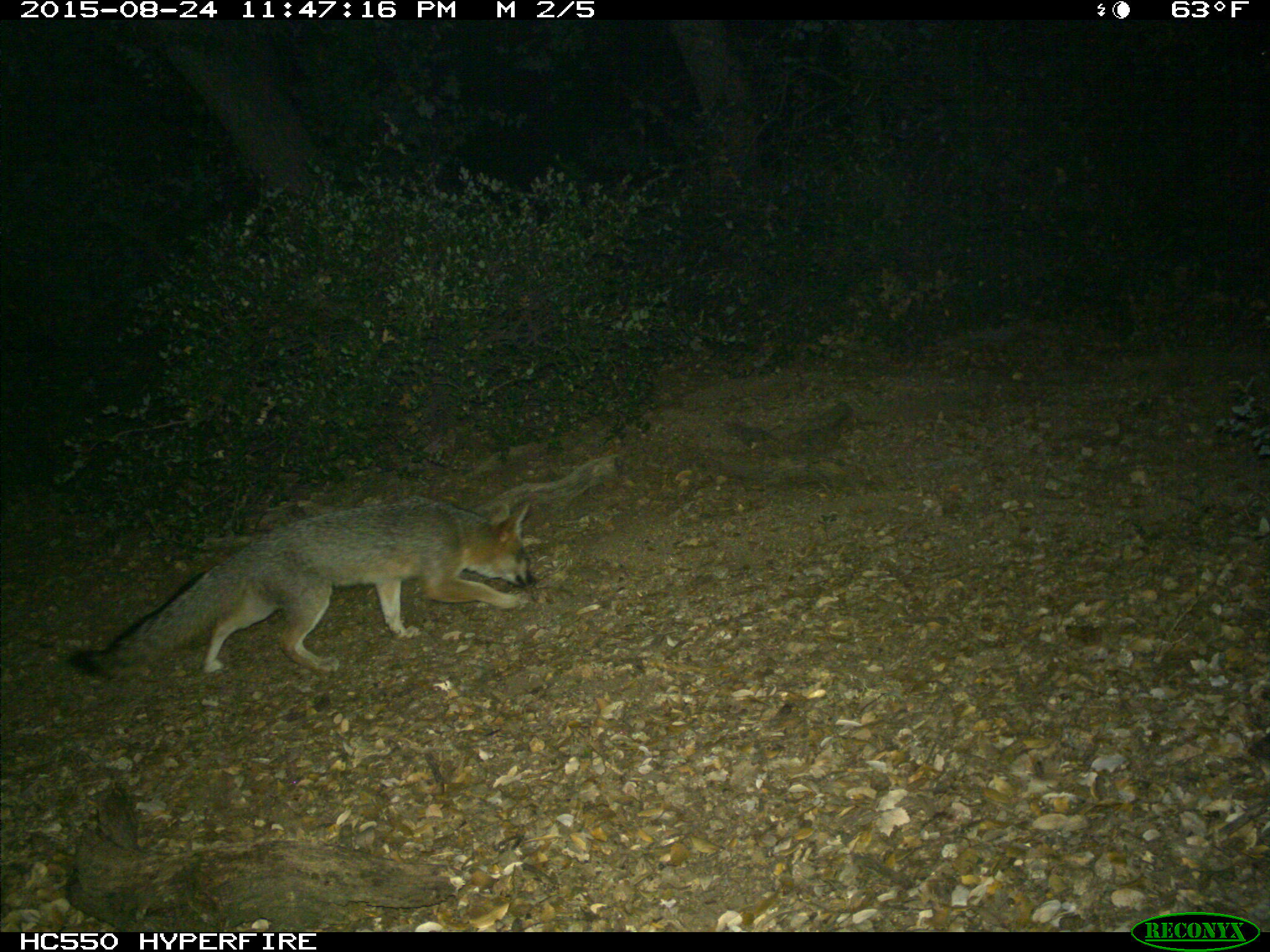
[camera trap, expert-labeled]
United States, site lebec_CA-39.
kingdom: Animalia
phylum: Chordata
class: Mammalia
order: Carnivora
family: Canidae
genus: Urocyon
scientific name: Urocyon cinereoargenteus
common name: gray fox